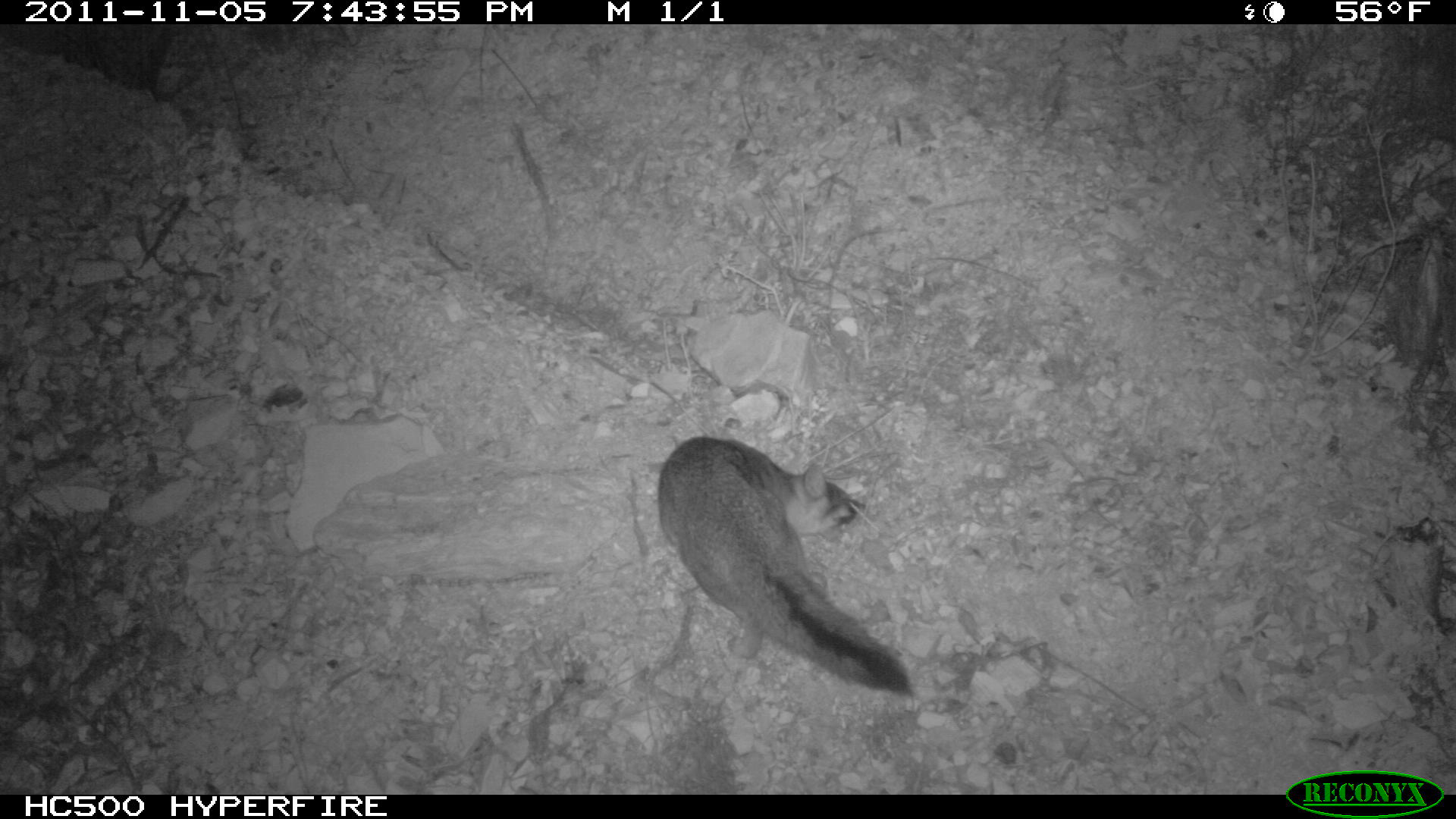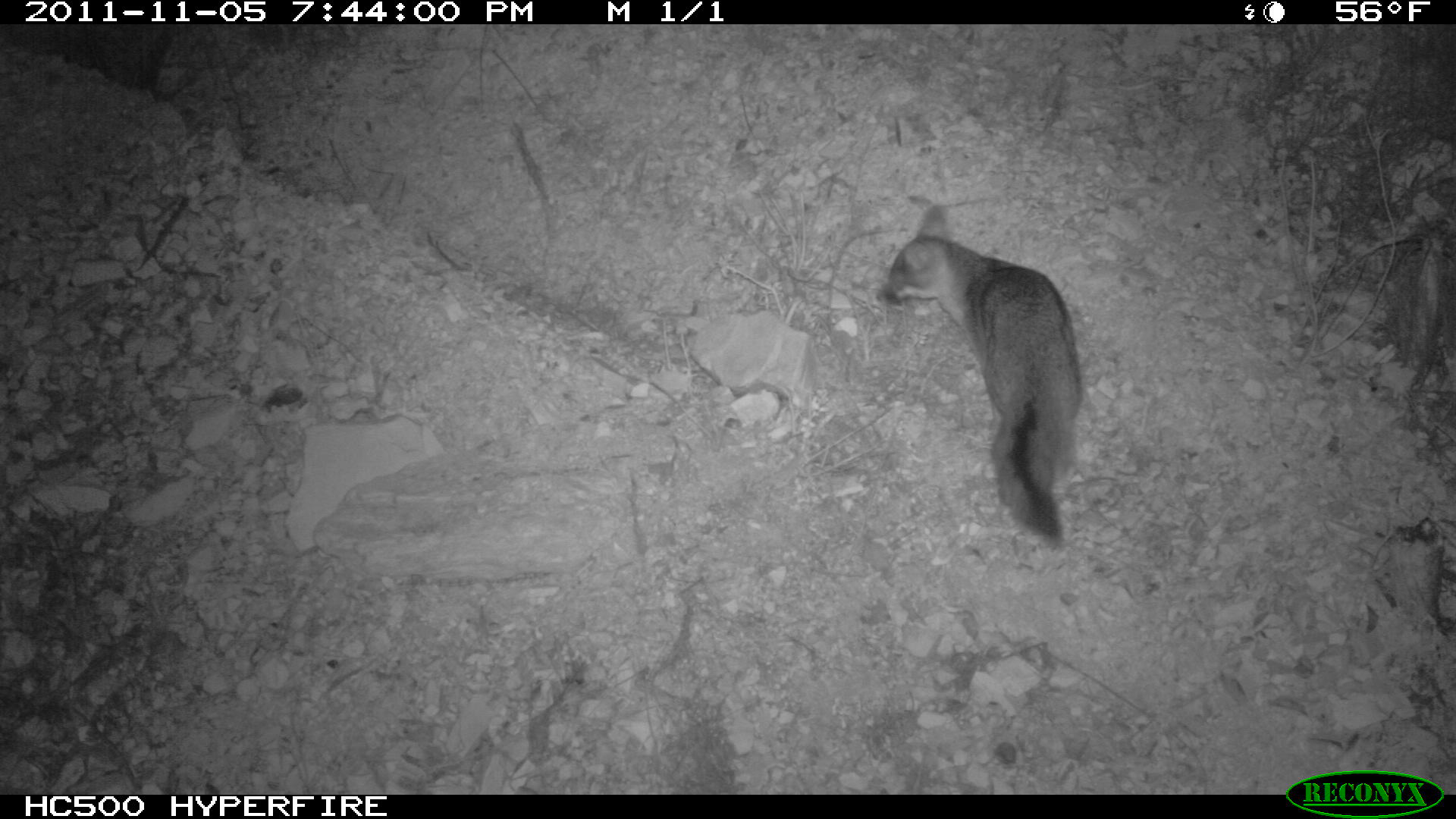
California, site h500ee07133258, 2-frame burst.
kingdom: Animalia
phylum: Chordata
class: Mammalia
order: Carnivora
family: Canidae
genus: Urocyon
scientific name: Urocyon littoralis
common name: island fox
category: fox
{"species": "fox (island fox) (Urocyon littoralis)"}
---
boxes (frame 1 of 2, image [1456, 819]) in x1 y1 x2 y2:
fox: 657 435 912 698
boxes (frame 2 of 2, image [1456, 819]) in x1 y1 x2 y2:
fox: 874 204 1082 551